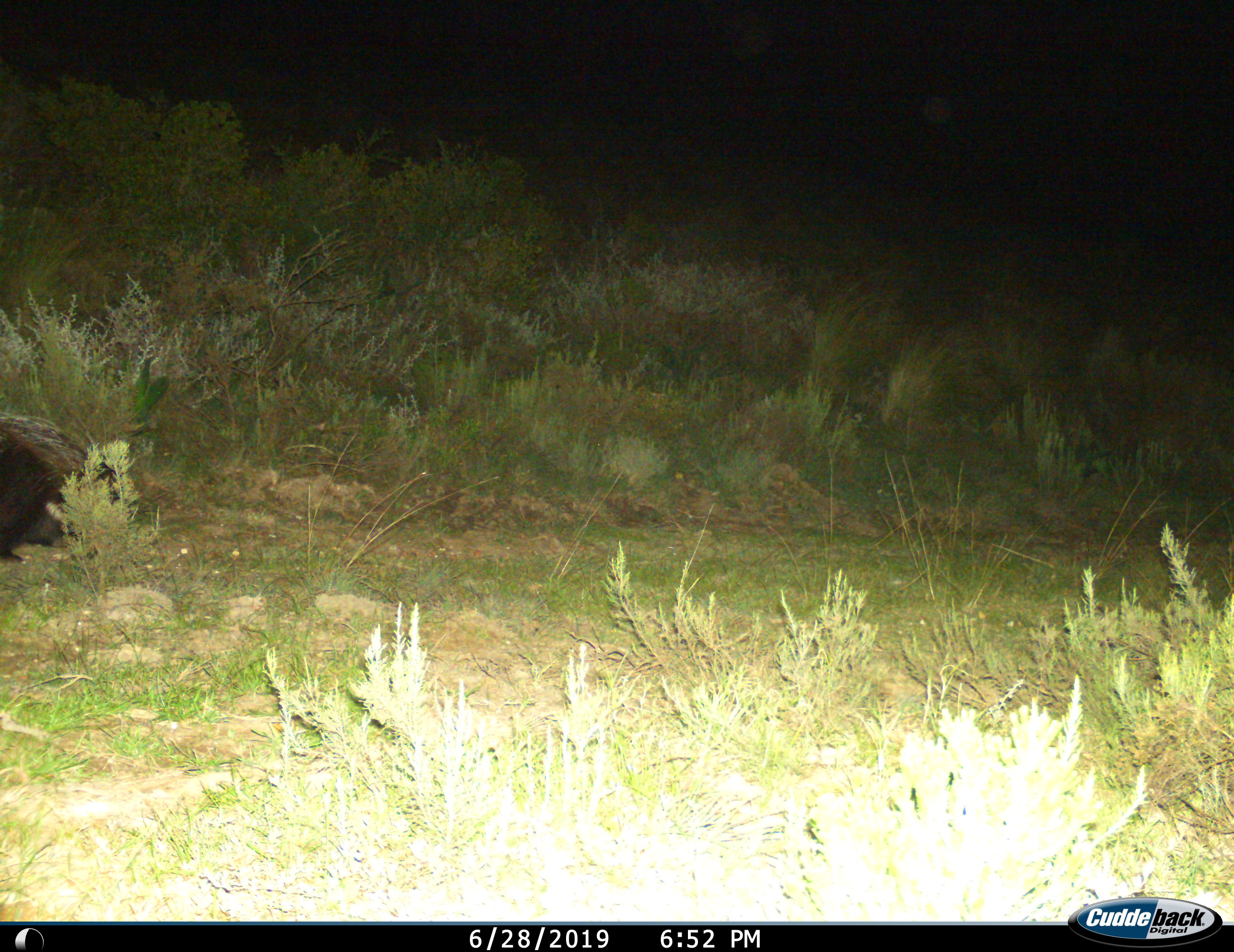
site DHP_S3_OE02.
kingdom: Animalia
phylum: Chordata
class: Mammalia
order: Rodentia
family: Hystricidae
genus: Hystrix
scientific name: Hystrix cristata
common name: crested porcupine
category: porcupine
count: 1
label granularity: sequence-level